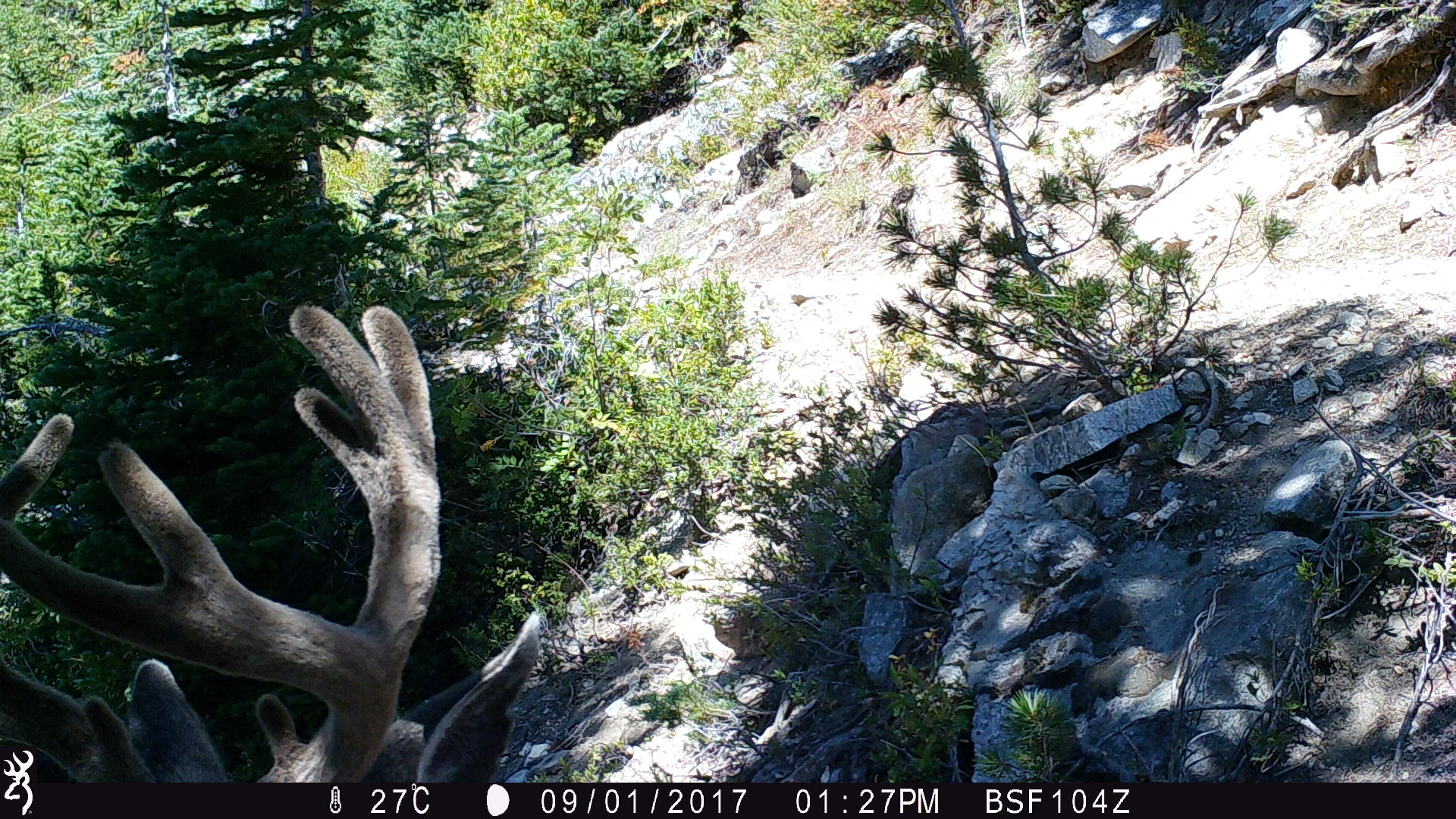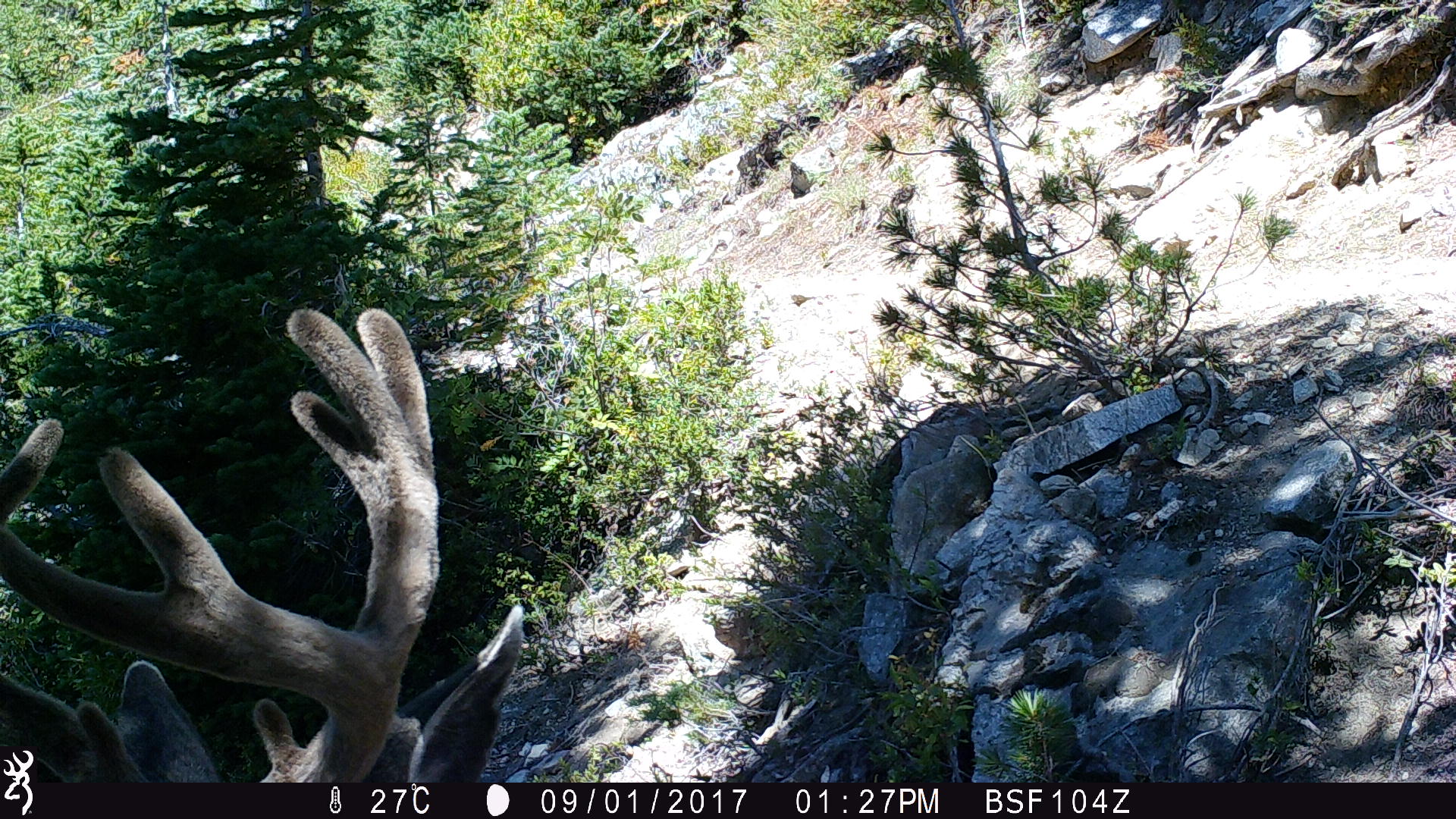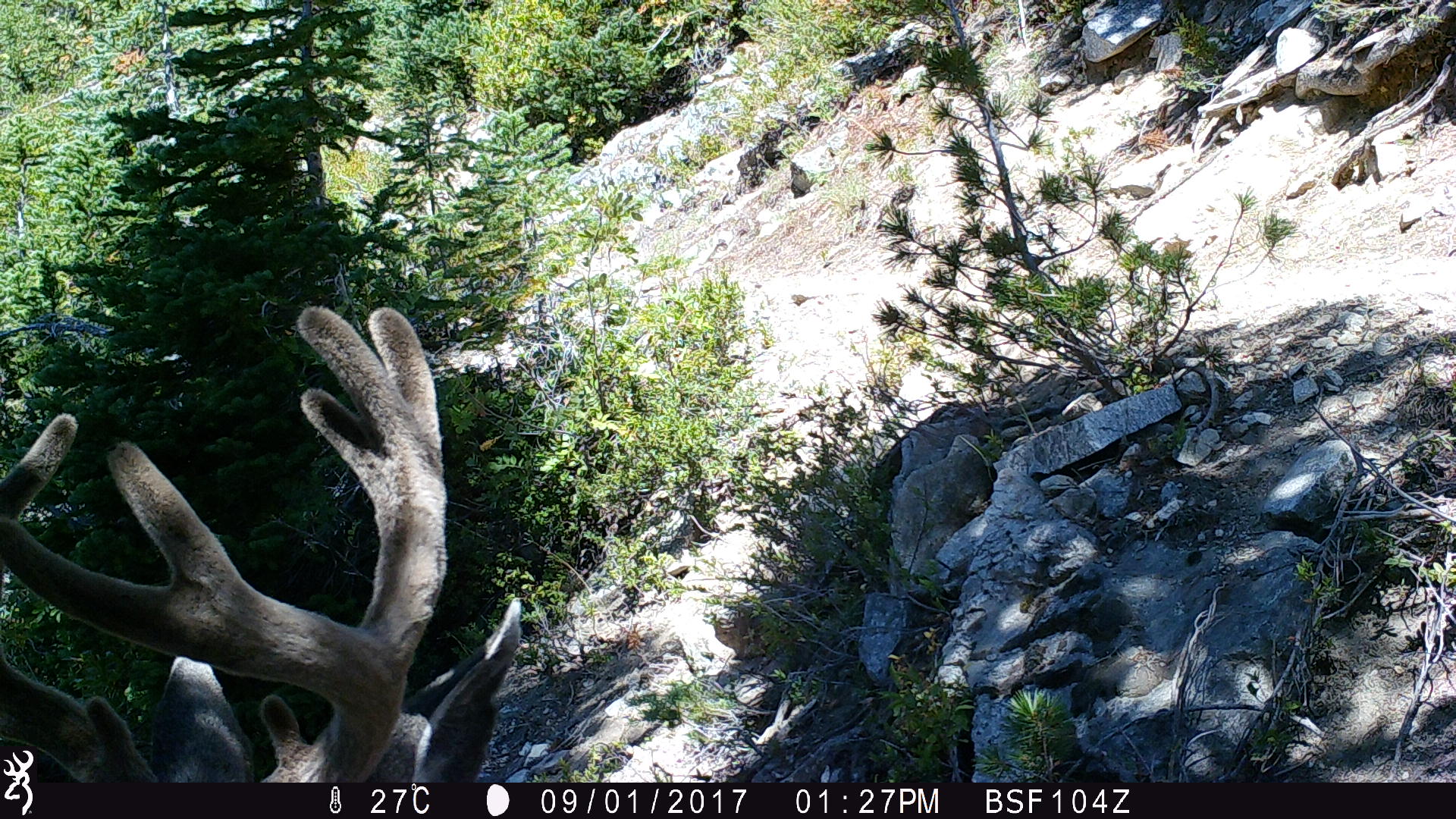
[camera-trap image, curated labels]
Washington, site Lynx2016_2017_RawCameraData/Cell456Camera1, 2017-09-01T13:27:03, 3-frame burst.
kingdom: Animalia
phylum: Chordata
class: Mammalia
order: Artiodactyla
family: Cervidae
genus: Odocoileus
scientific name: Odocoileus hemionus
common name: mule deer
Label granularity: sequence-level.